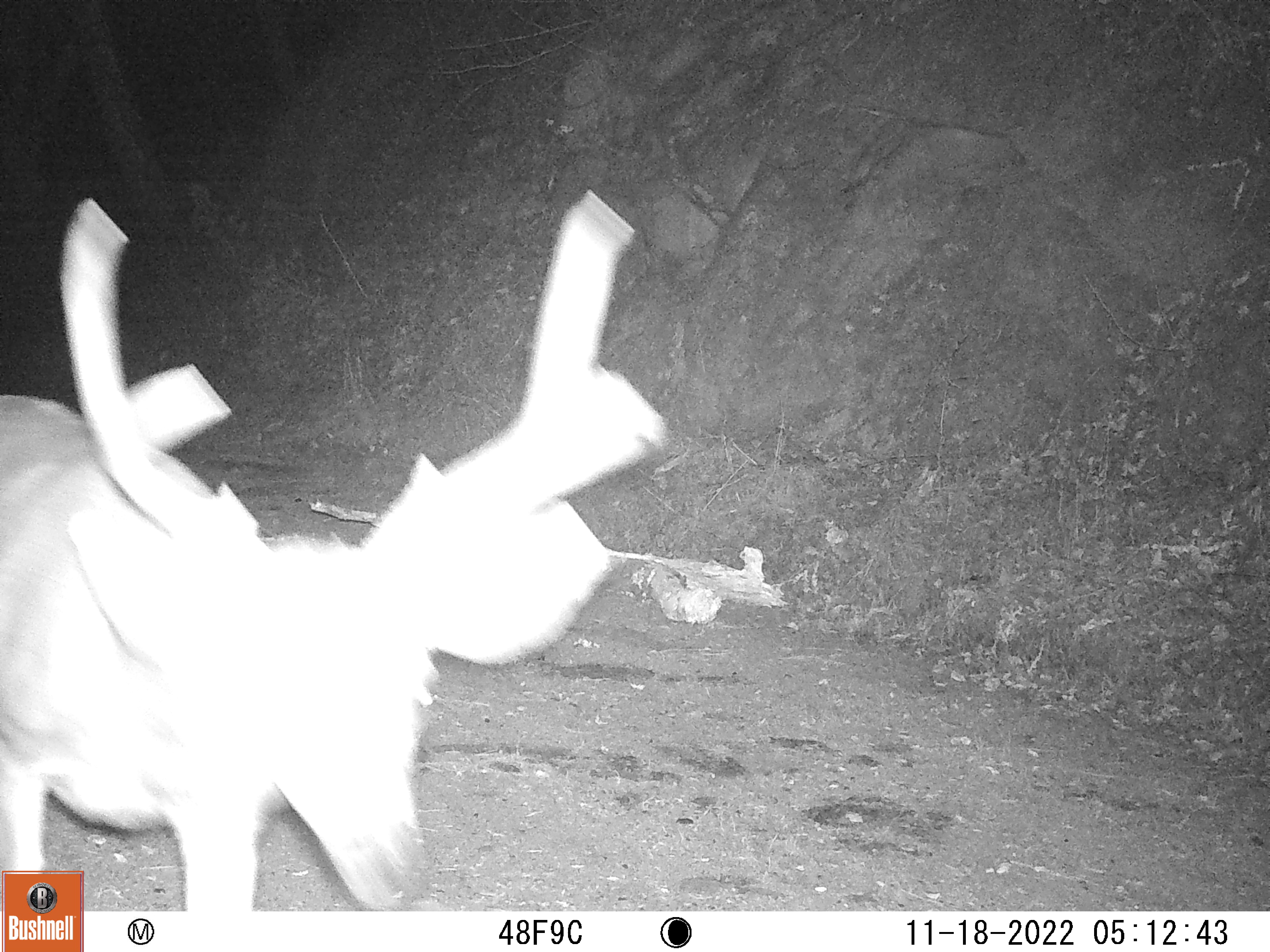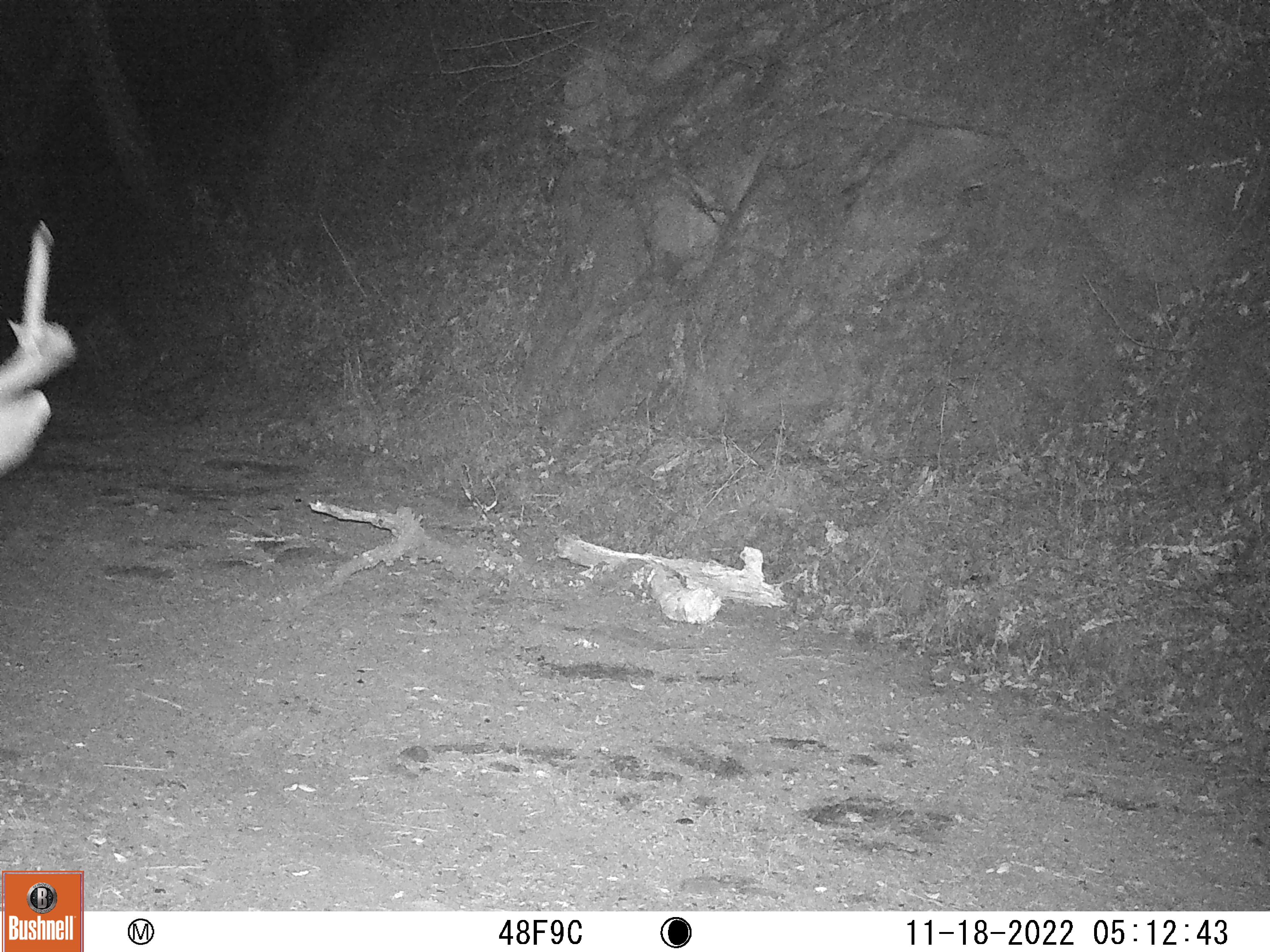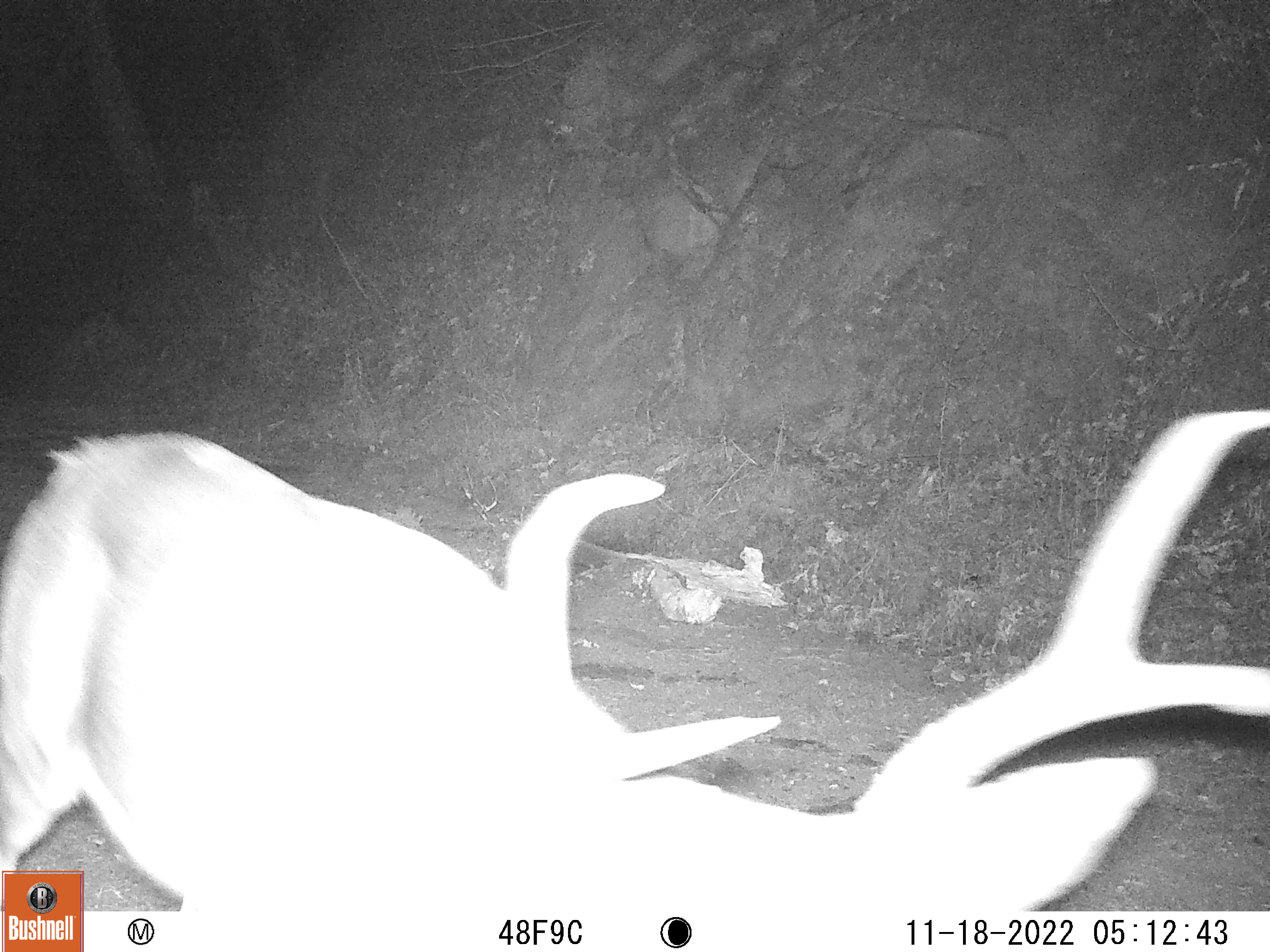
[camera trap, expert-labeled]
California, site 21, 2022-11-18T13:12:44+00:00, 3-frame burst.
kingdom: Animalia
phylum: Chordata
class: Mammalia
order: Artiodactyla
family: Cervidae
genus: Odocoileus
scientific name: Odocoileus hemionus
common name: mule deer